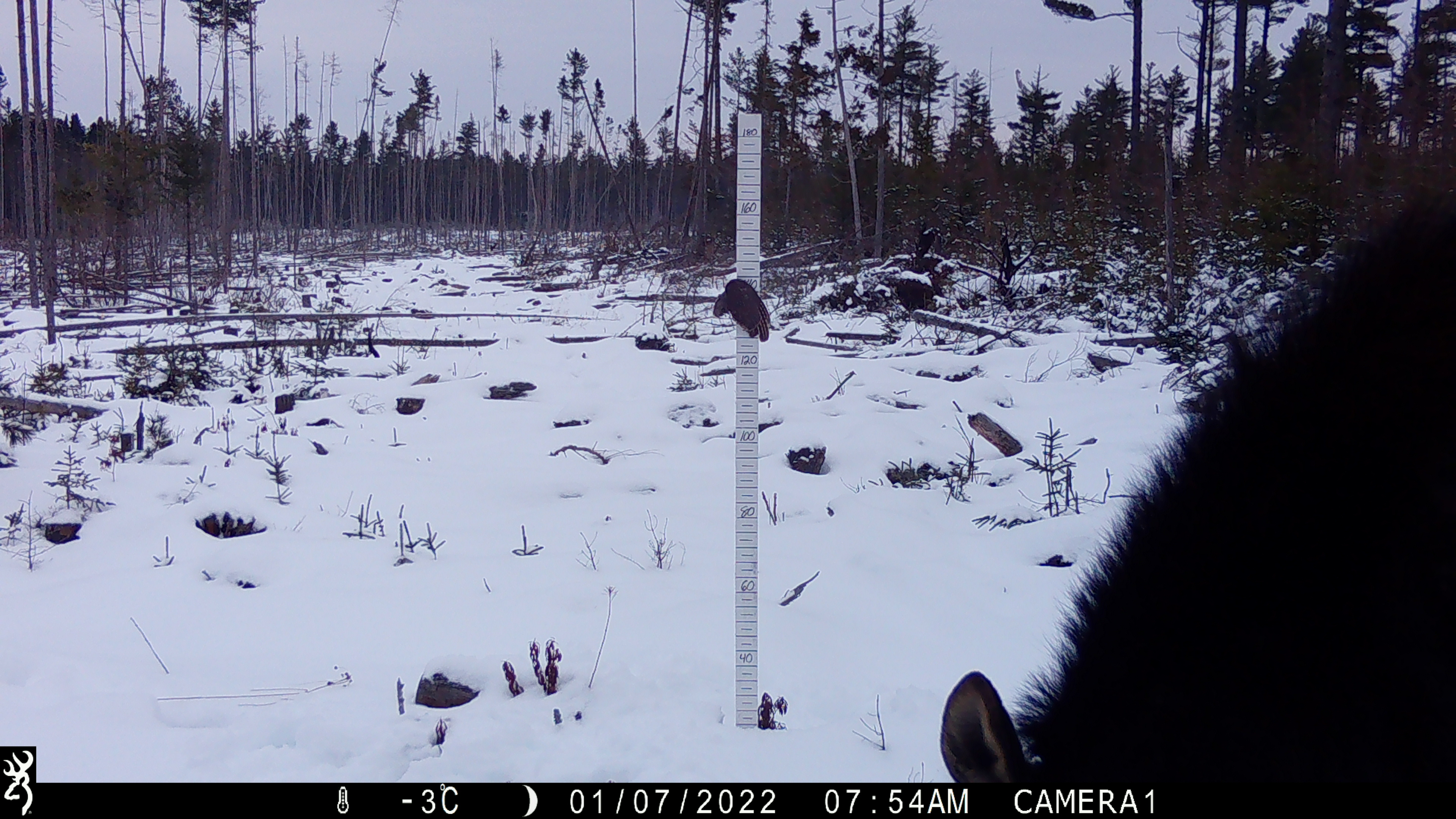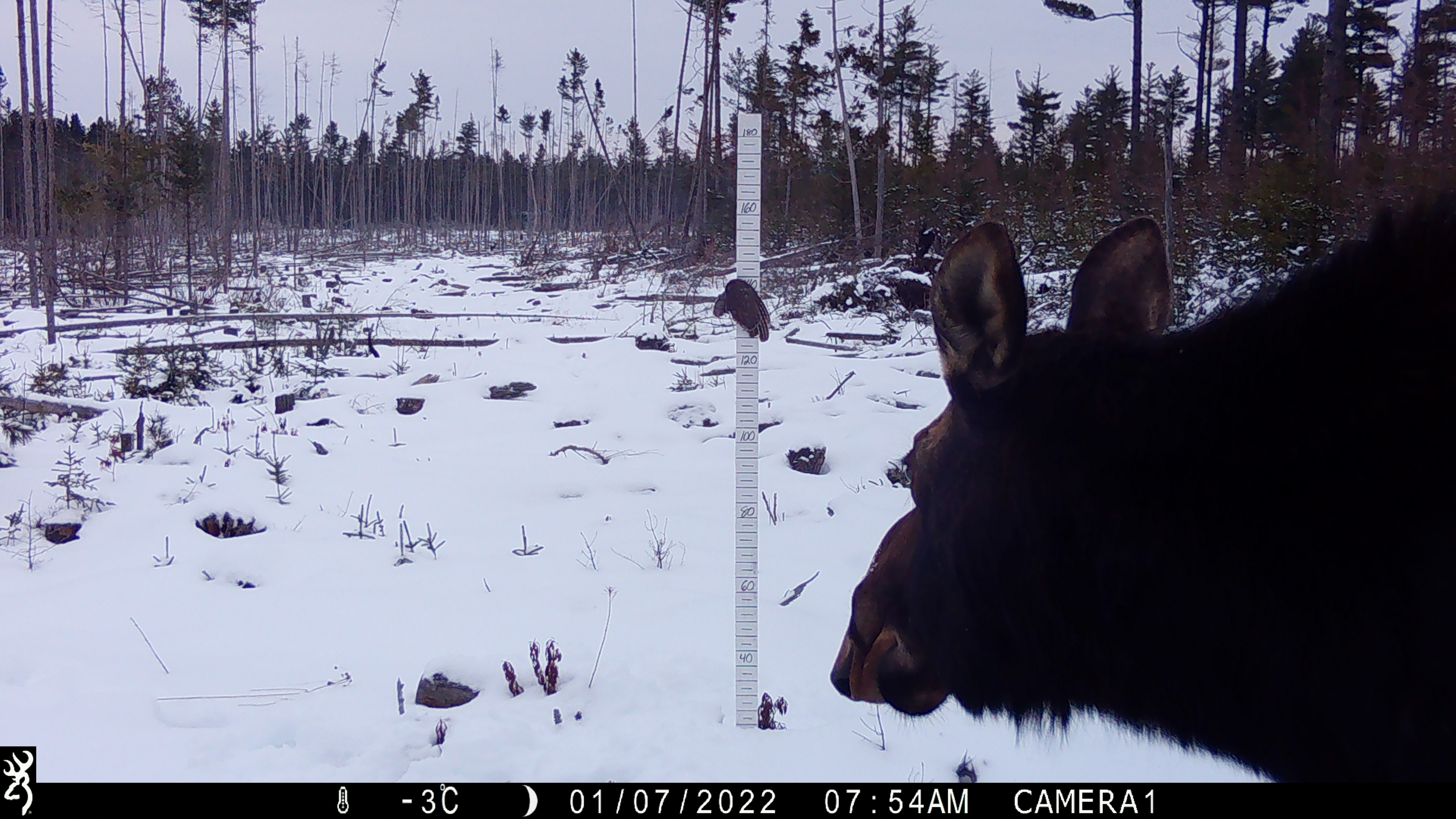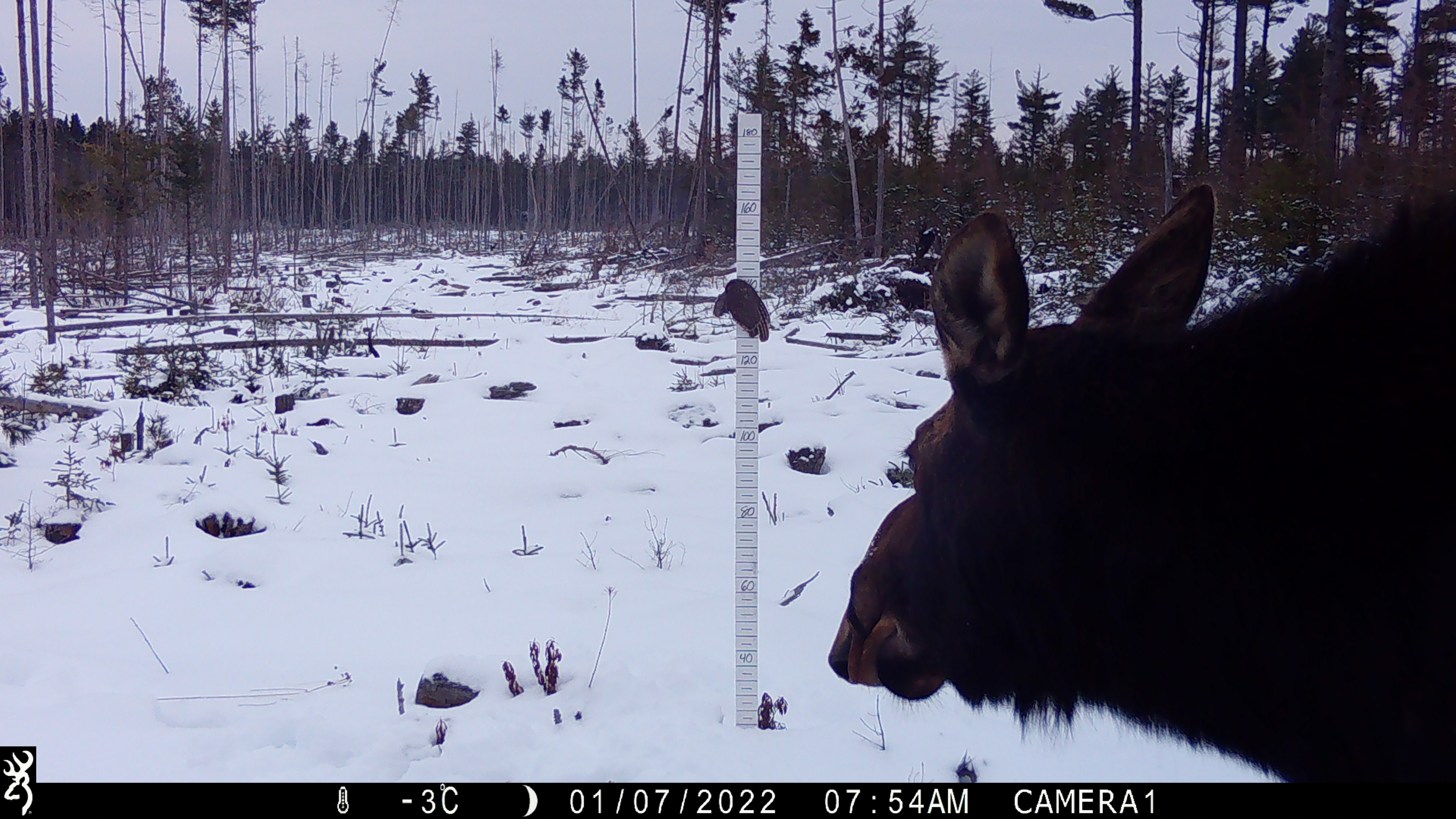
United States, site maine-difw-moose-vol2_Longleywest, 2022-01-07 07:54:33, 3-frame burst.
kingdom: Animalia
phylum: Chordata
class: Mammalia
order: Artiodactyla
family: Cervidae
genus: Alces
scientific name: Alces alces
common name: moose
Moose (Alces alces).